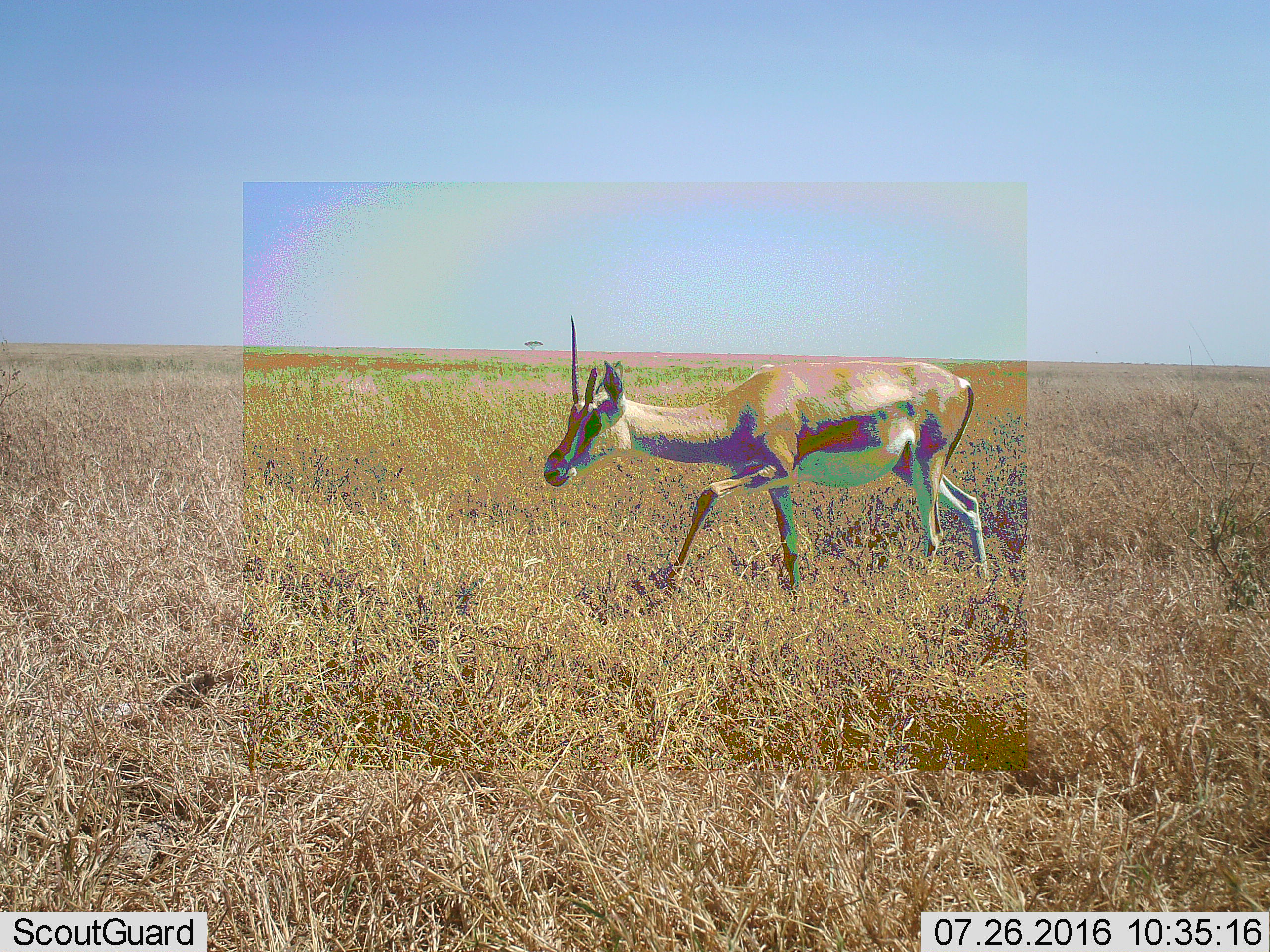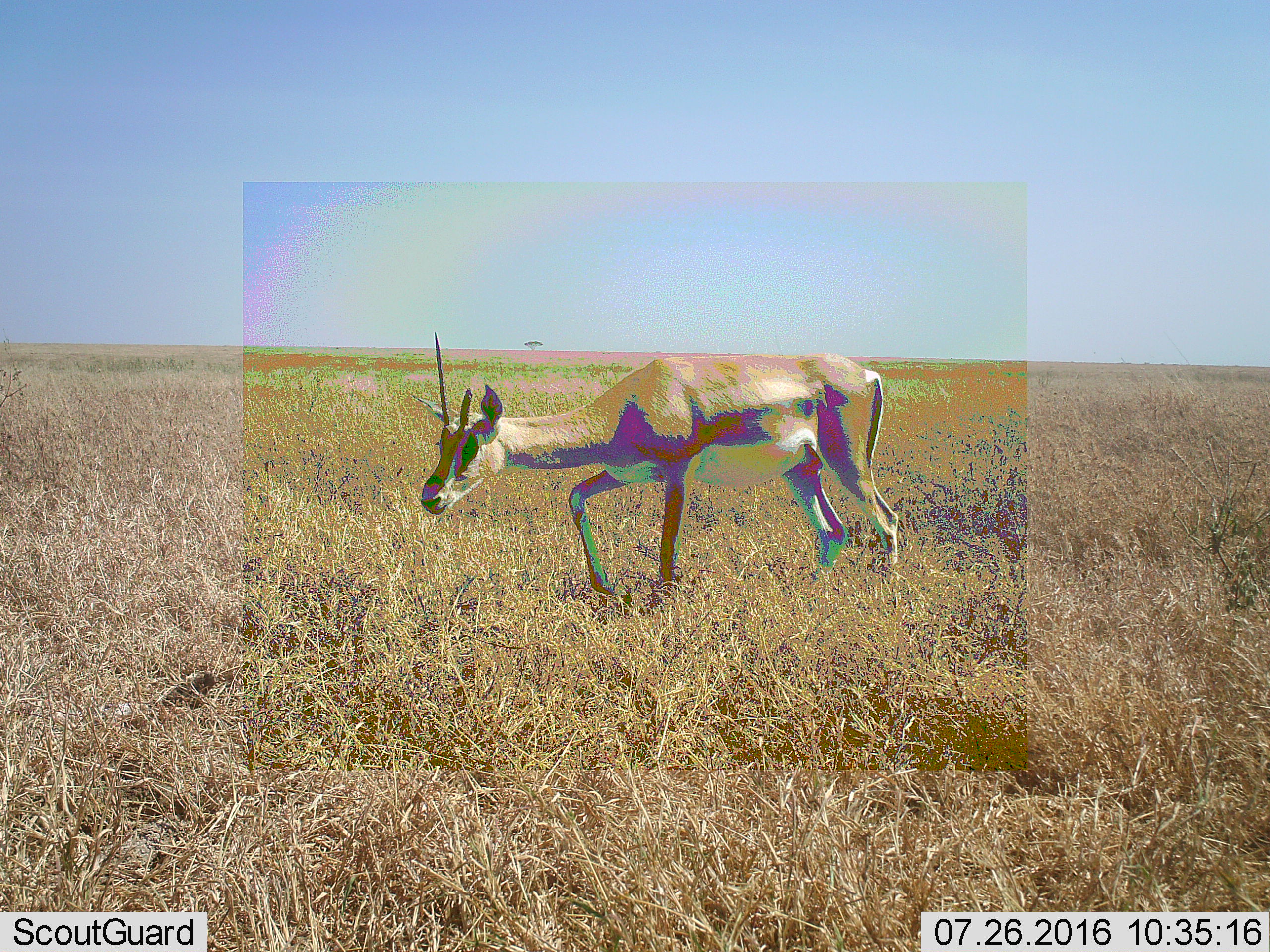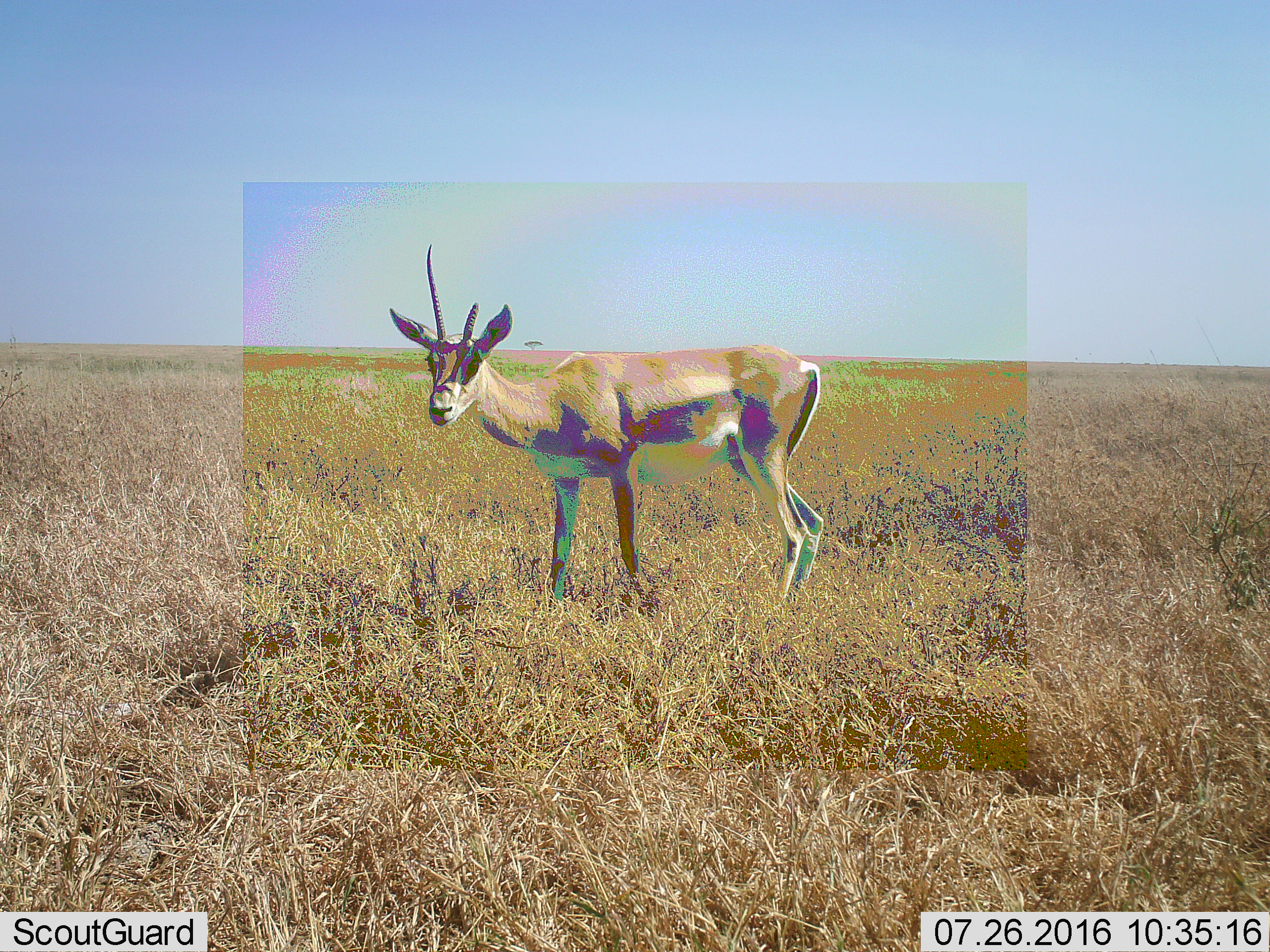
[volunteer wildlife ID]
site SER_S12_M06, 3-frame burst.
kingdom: Animalia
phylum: Chordata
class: Mammalia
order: Artiodactyla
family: Bovidae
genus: Nanger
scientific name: Nanger granti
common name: grant's gazelle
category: gazellegrants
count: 1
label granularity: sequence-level